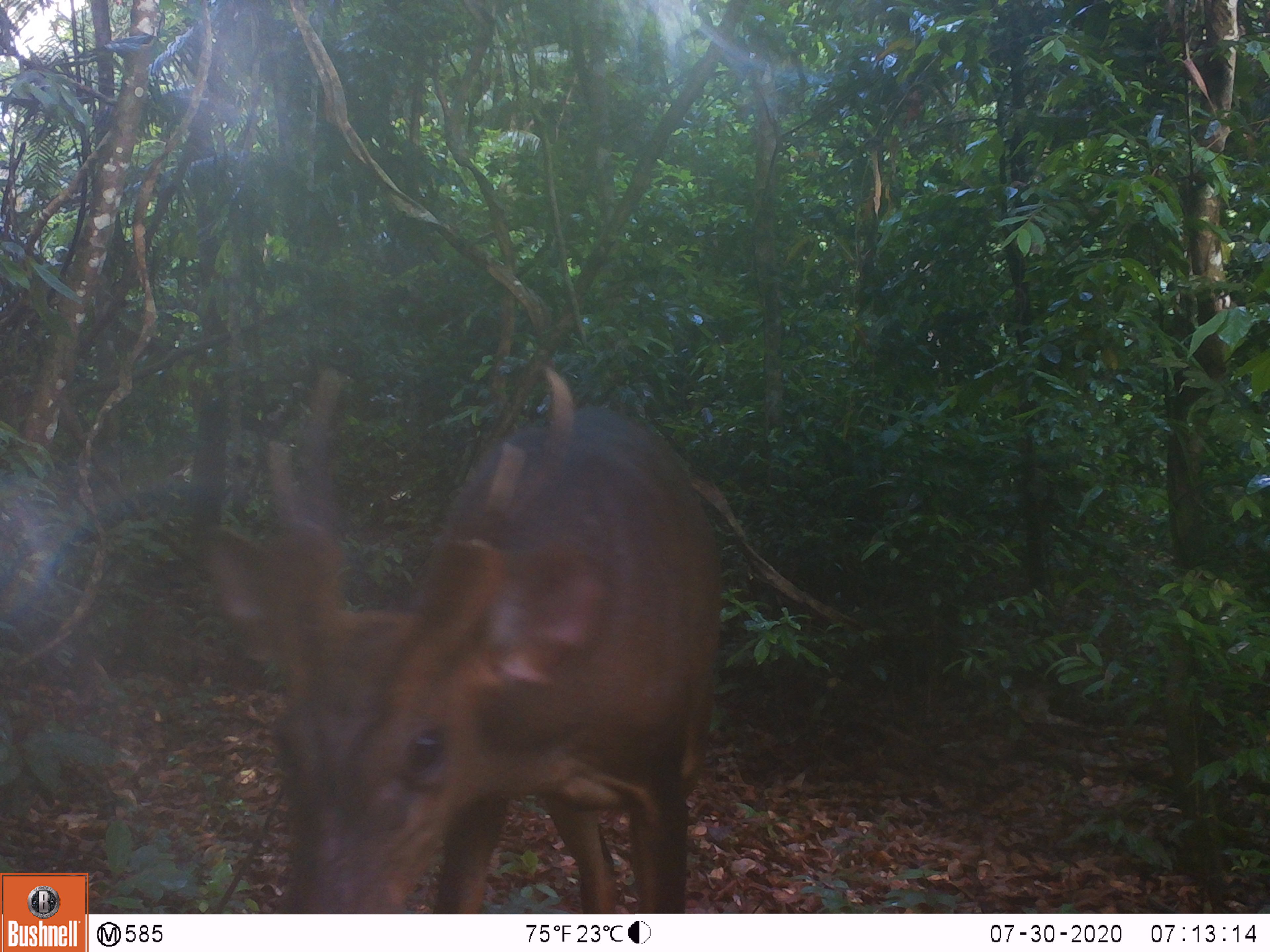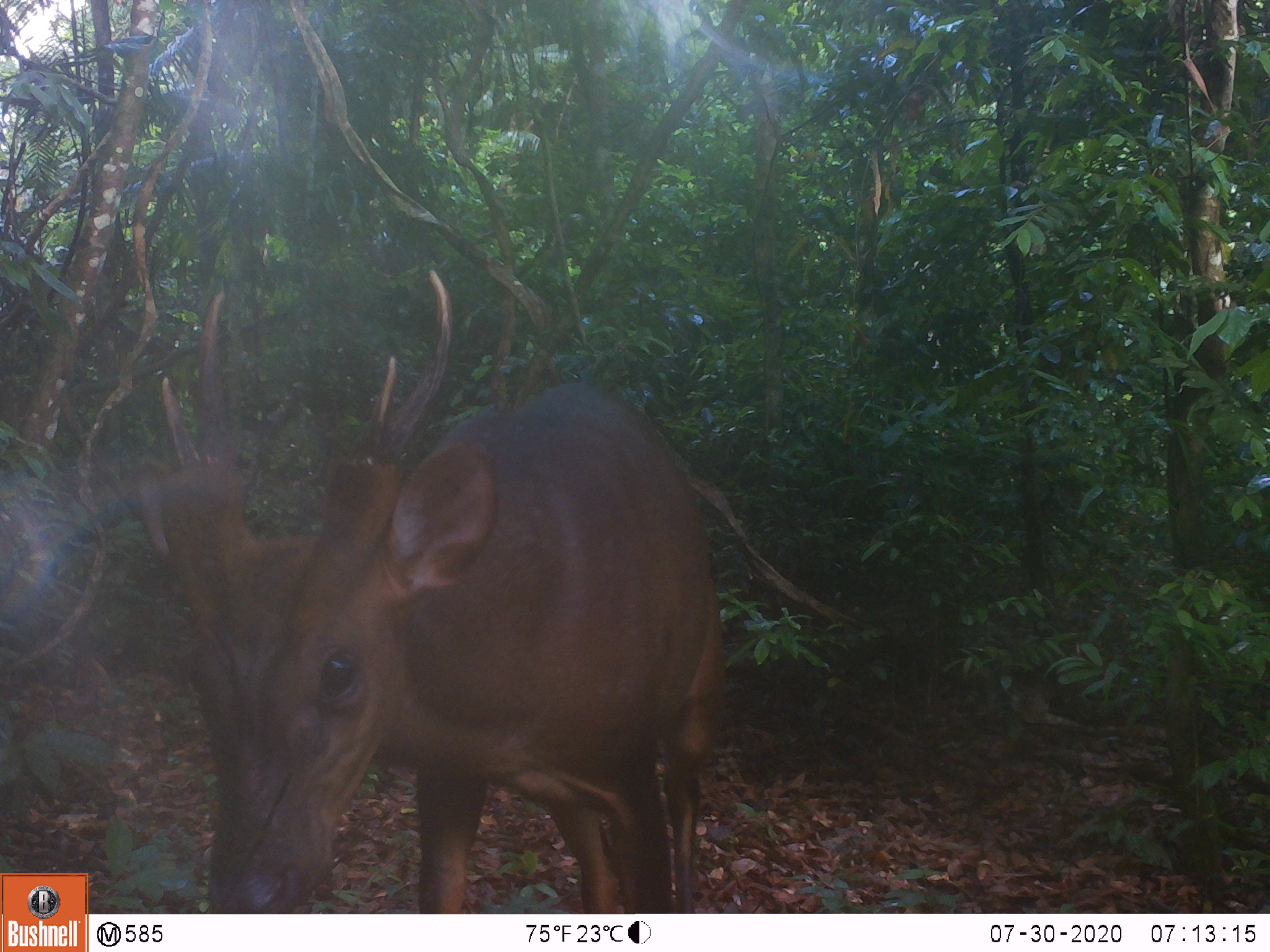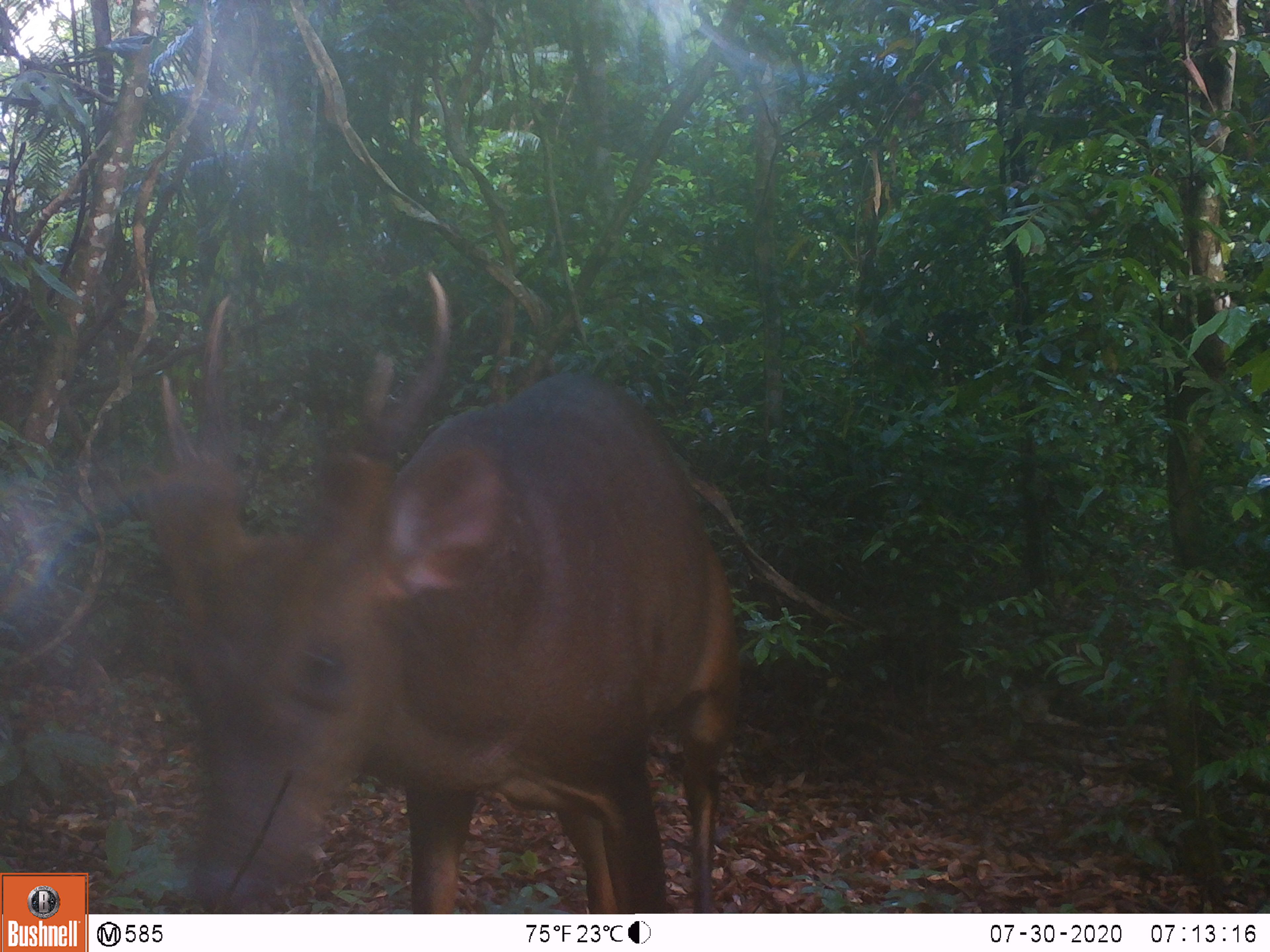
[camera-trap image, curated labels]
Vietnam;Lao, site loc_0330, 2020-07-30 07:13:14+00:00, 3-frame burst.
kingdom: Animalia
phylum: Chordata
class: Mammalia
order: Artiodactyla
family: Cervidae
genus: Muntiacus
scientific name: Muntiacus vuquangensis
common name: large-antlered muntjac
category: large antlered muntjac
Large antlered muntjac (large-antlered muntjac) (Muntiacus vuquangensis). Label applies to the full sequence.